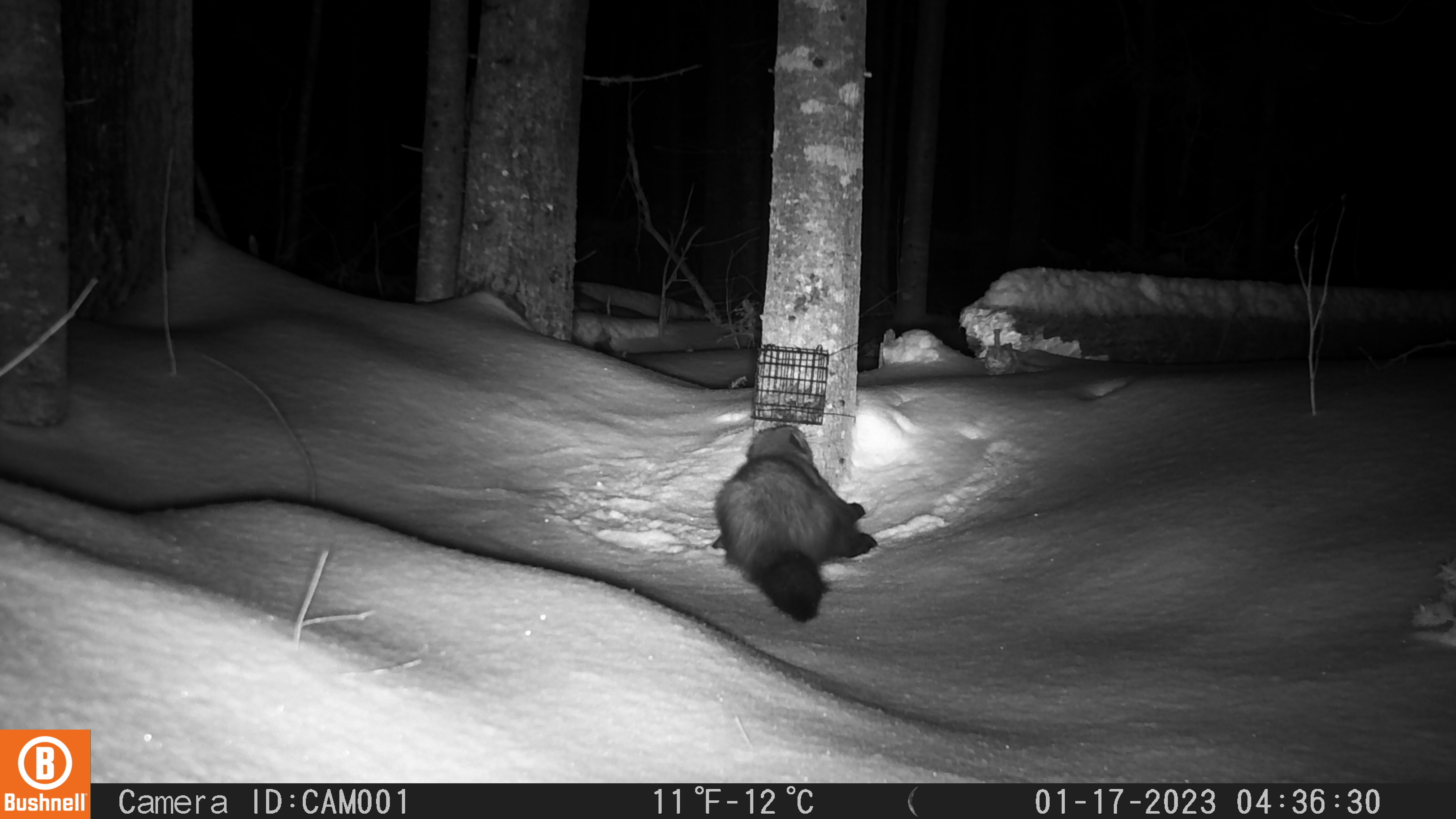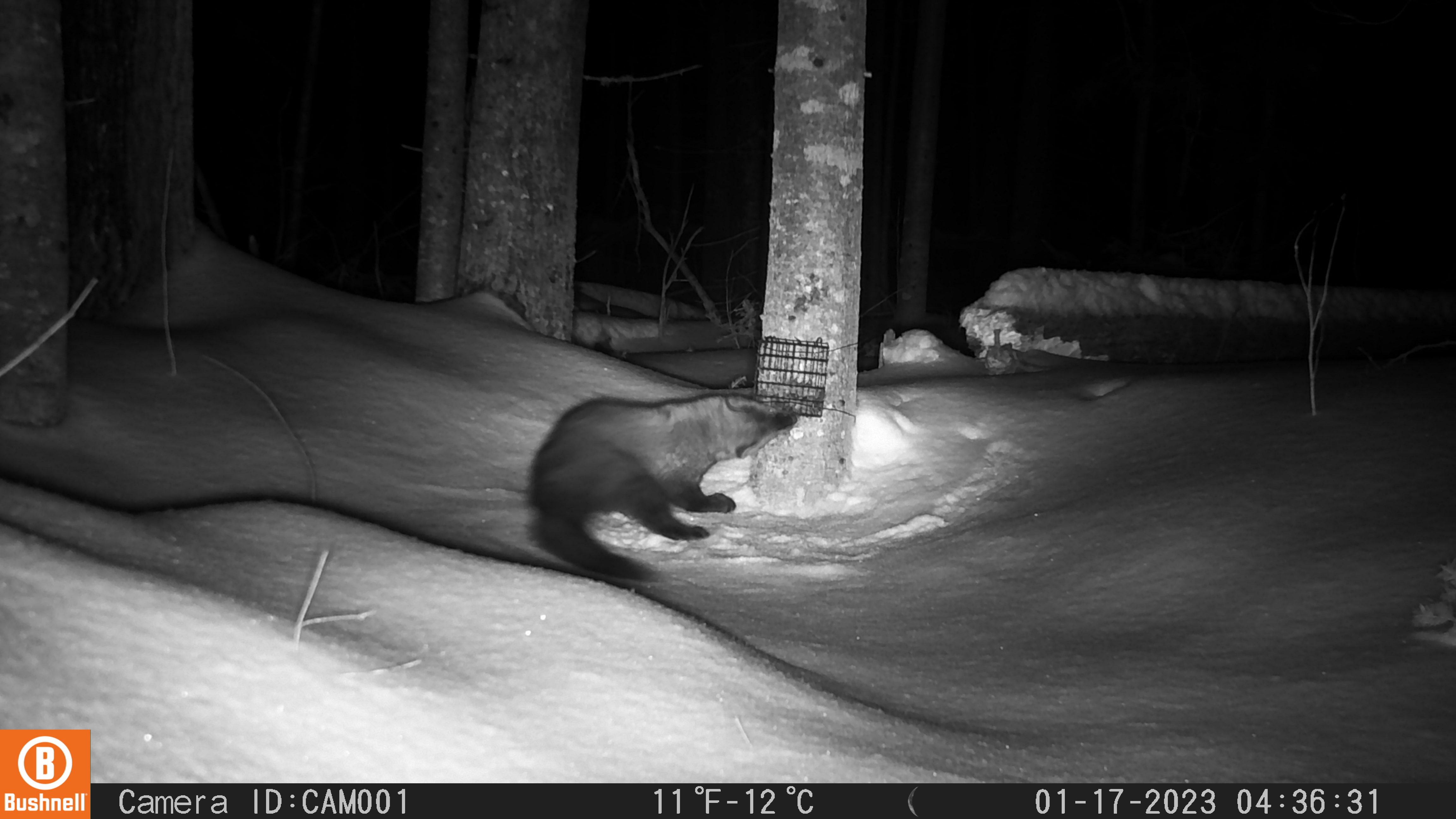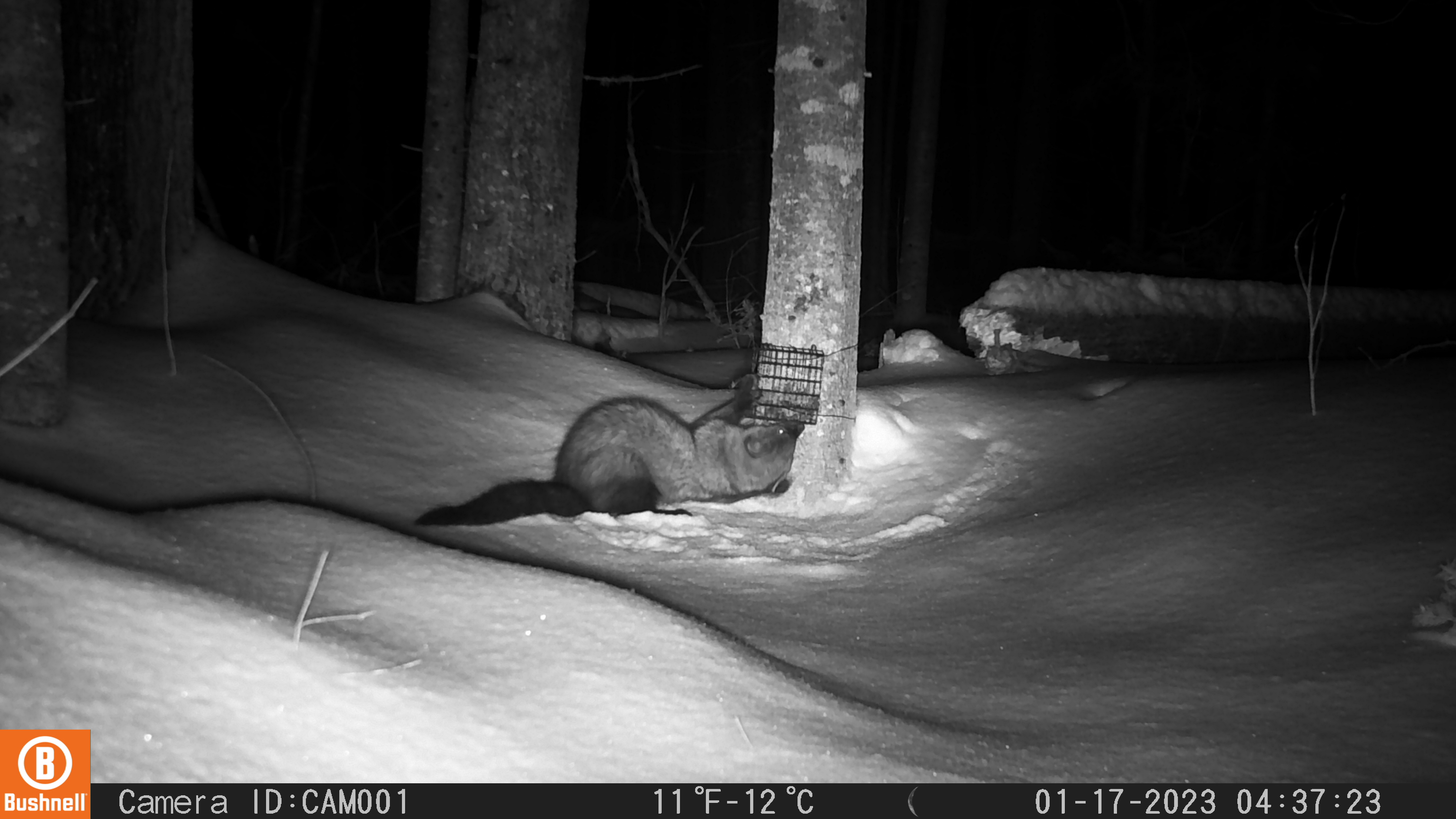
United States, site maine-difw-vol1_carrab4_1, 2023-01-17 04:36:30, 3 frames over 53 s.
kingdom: Animalia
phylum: Chordata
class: Mammalia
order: Carnivora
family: Mustelidae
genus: Pekania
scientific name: Pekania pennanti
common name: fisher